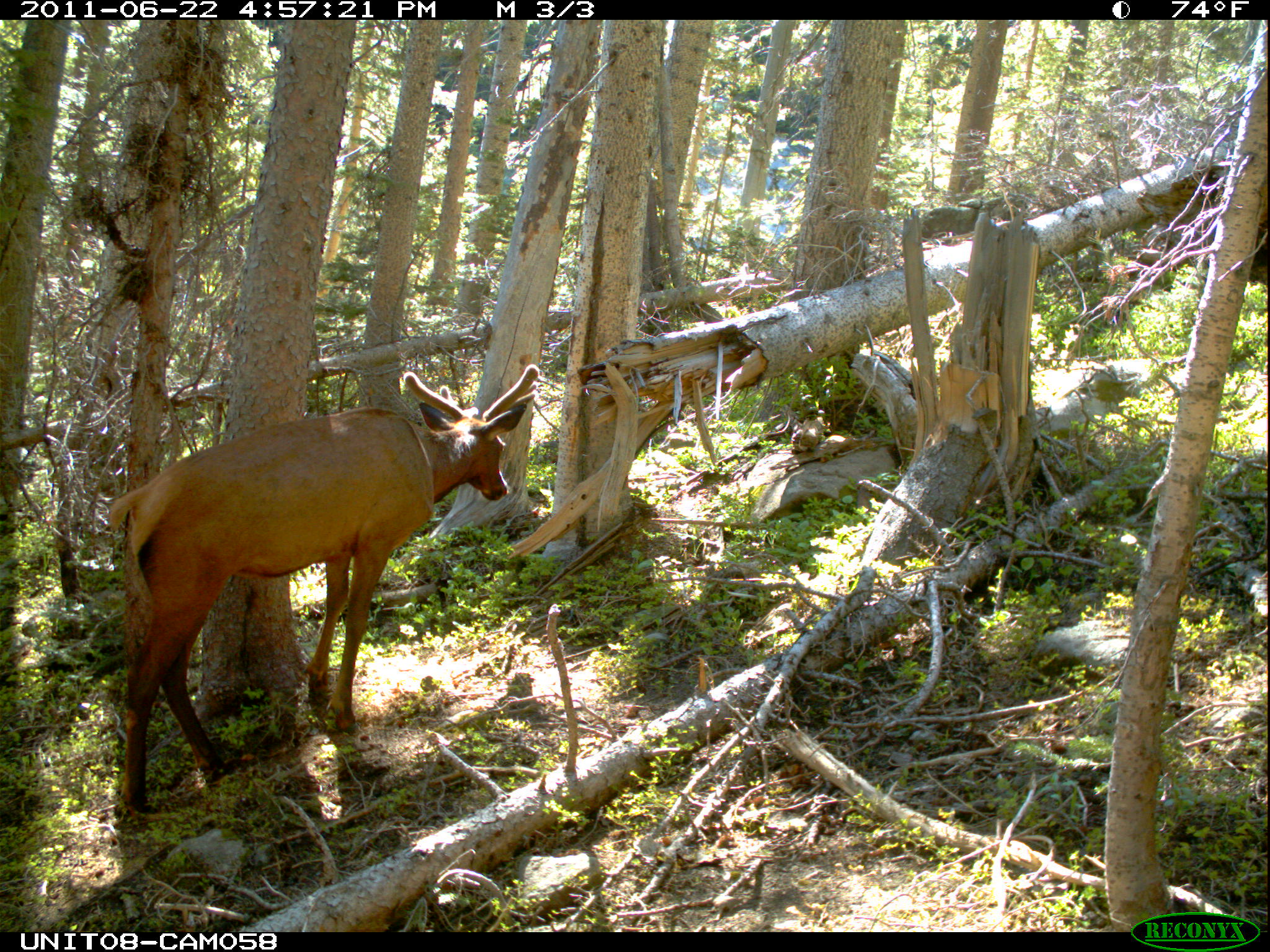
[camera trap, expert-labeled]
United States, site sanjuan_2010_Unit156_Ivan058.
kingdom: Animalia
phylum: Chordata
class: Mammalia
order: Artiodactyla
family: Cervidae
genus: Cervus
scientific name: Cervus elaphus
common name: red deer